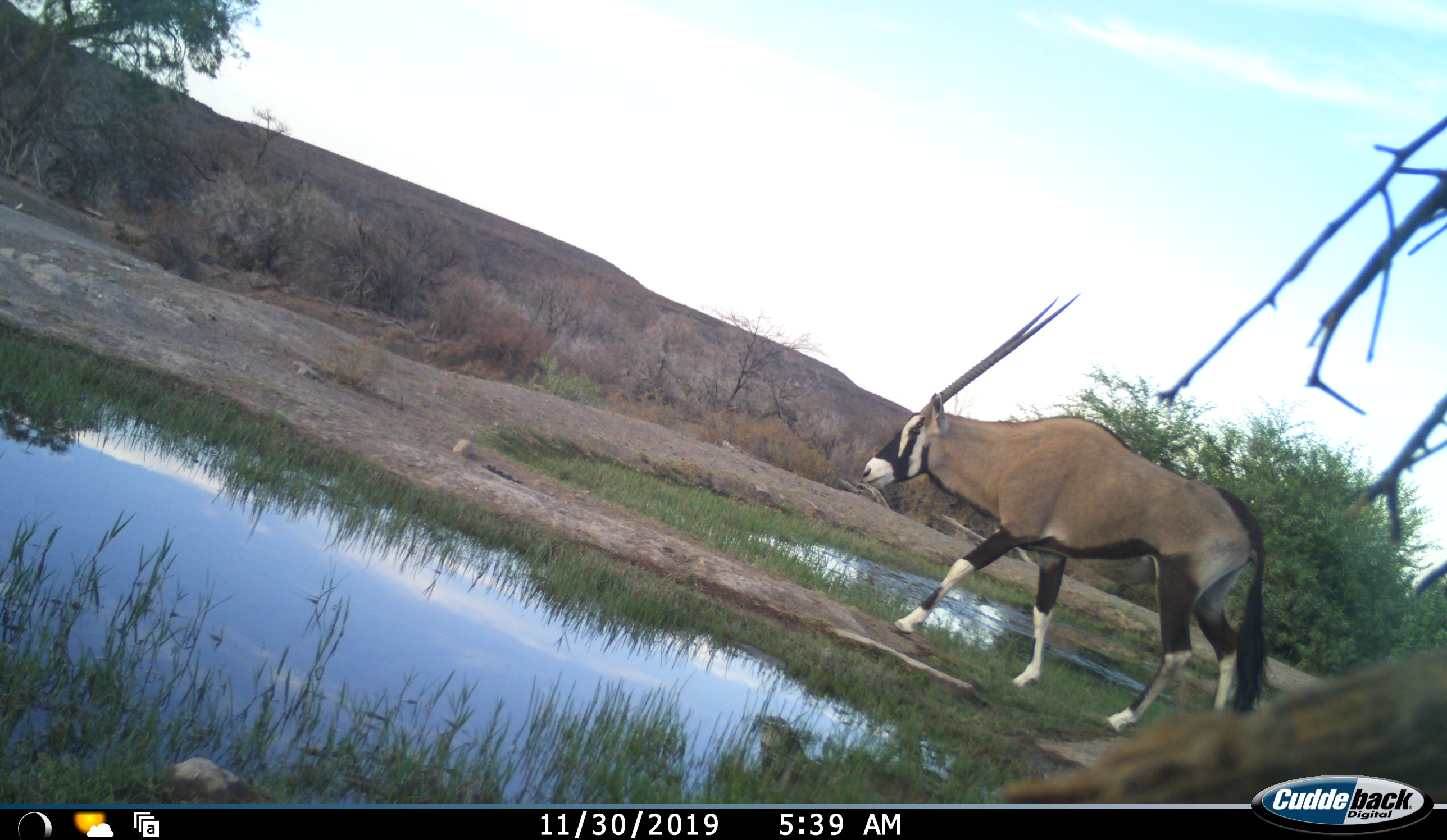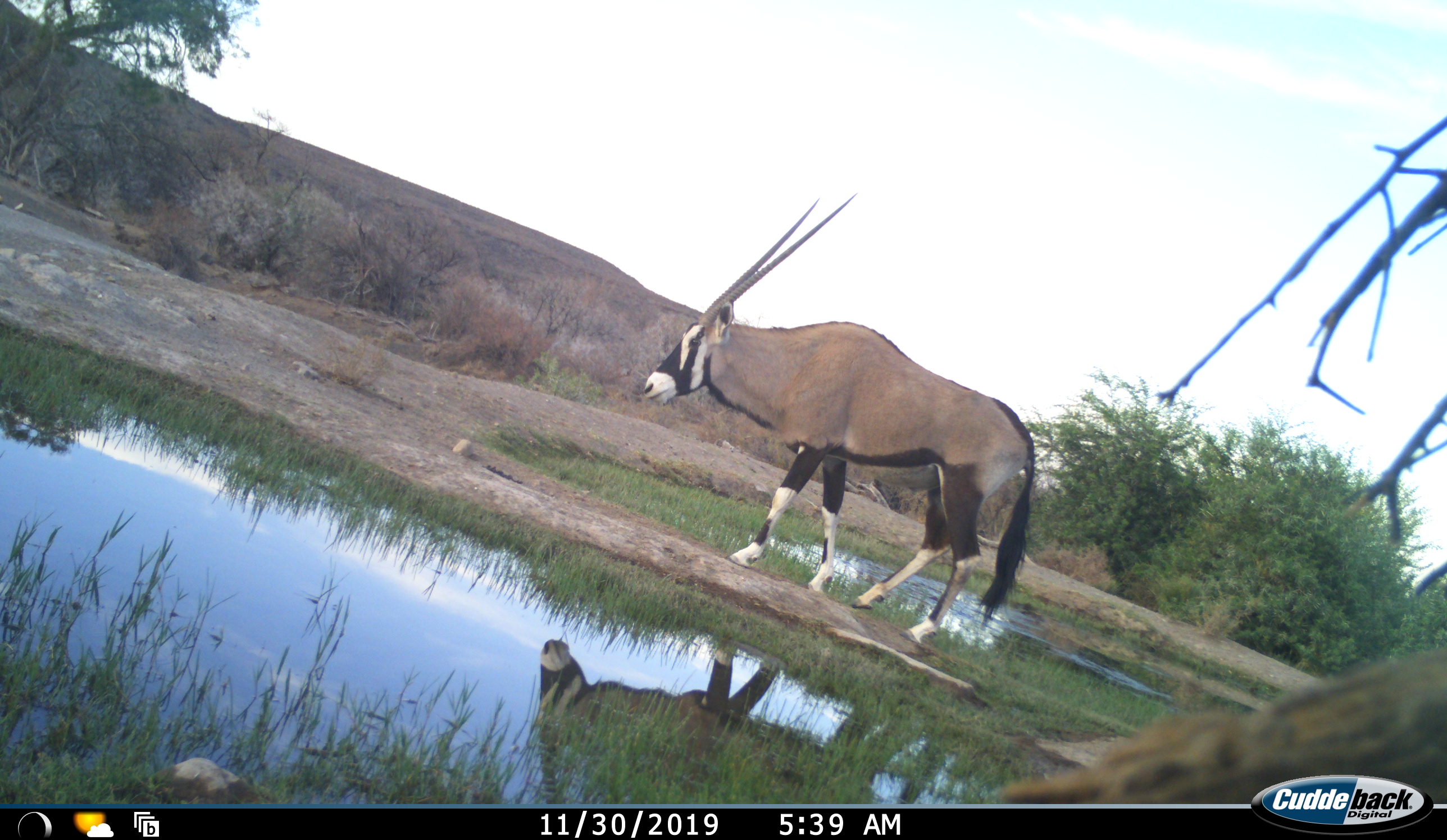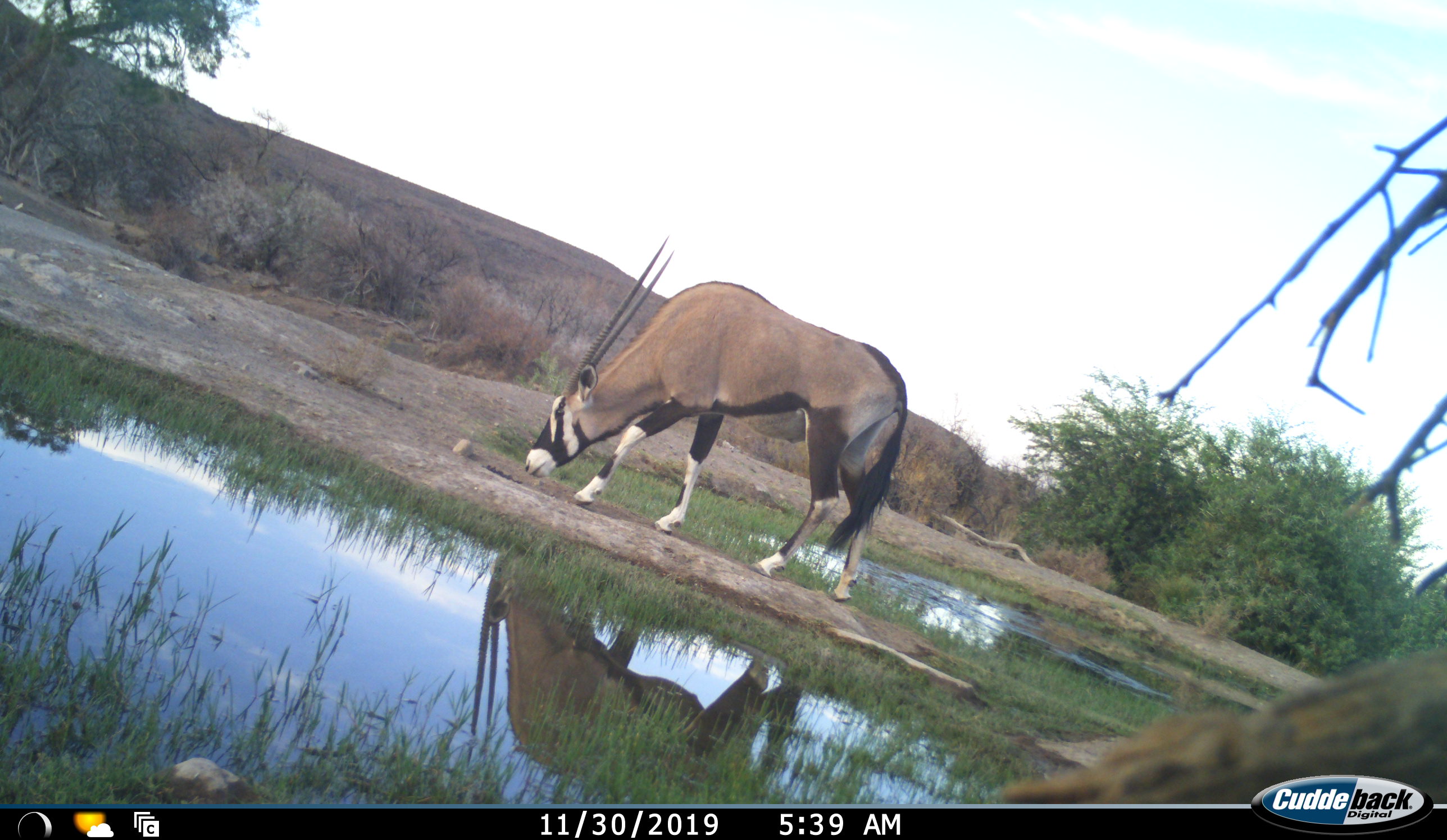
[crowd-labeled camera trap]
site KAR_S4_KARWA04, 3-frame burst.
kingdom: Animalia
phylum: Chordata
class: Mammalia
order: Artiodactyla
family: Bovidae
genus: Oryx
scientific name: Oryx gazella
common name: gemsbok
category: oryx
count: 1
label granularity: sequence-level